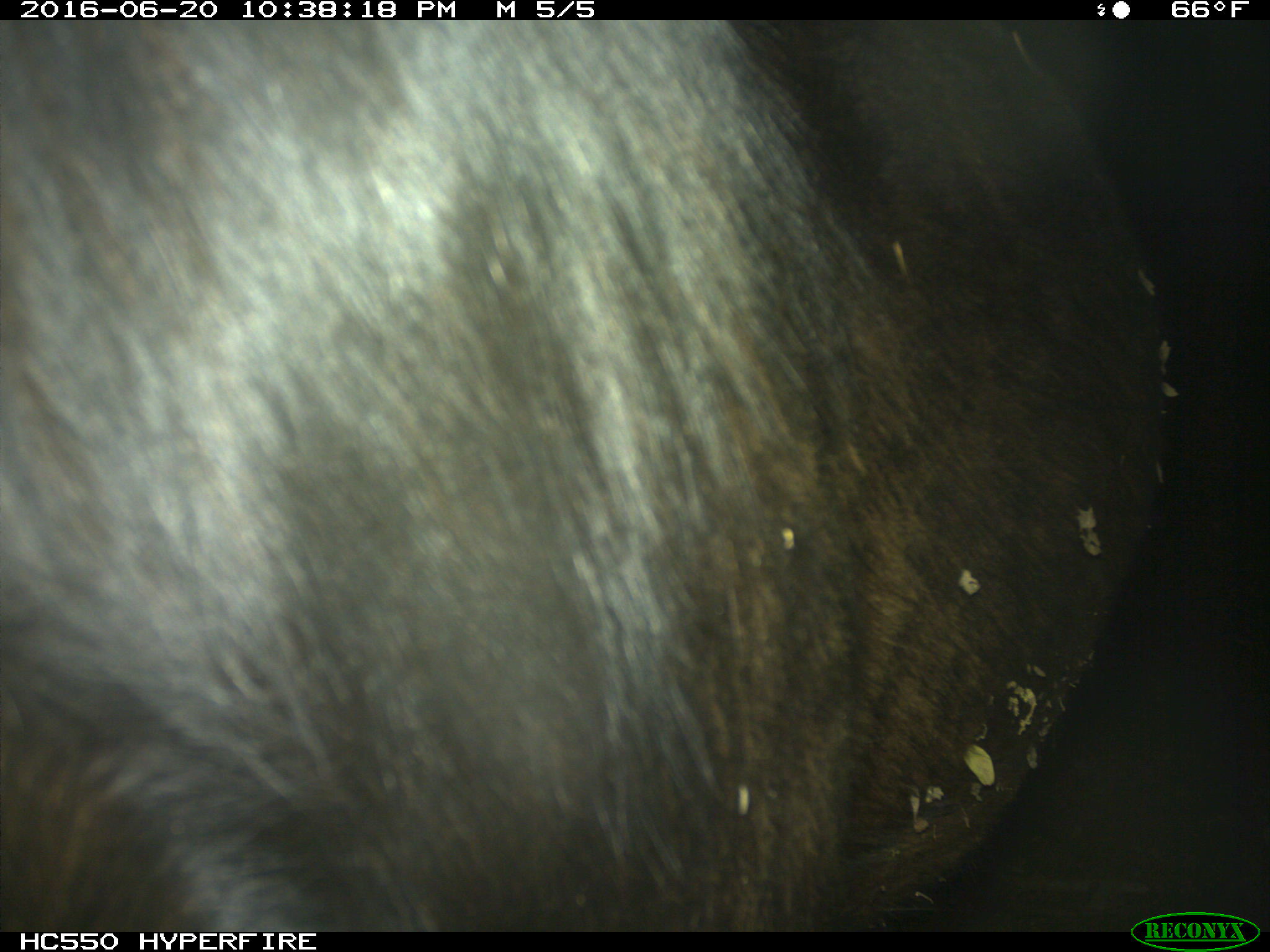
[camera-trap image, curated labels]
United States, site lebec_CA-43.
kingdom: Animalia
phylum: Chordata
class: Mammalia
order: Artiodactyla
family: Bovidae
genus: Bos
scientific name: Bos taurus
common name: domestic cow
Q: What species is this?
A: Bos taurus (domestic cow).